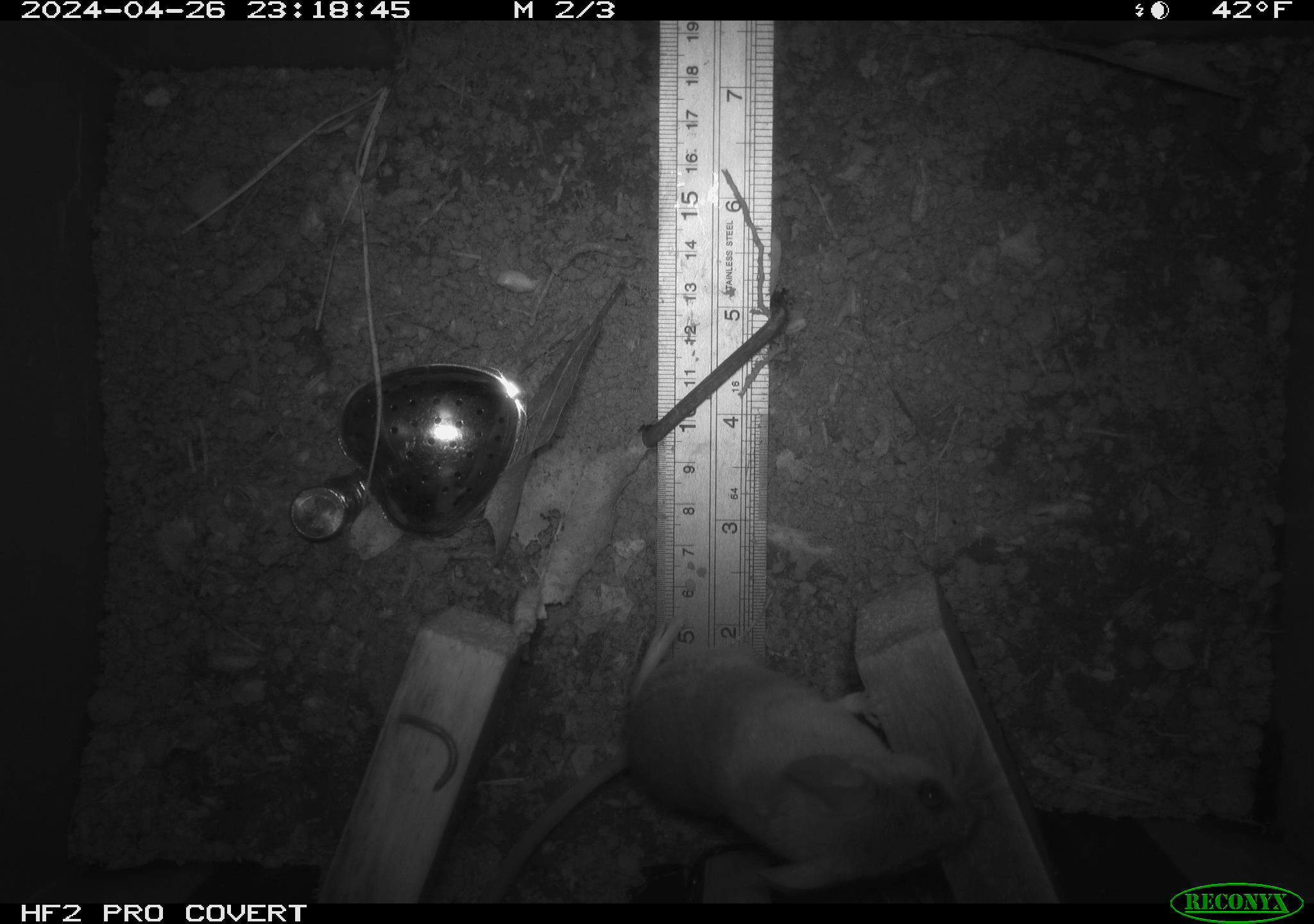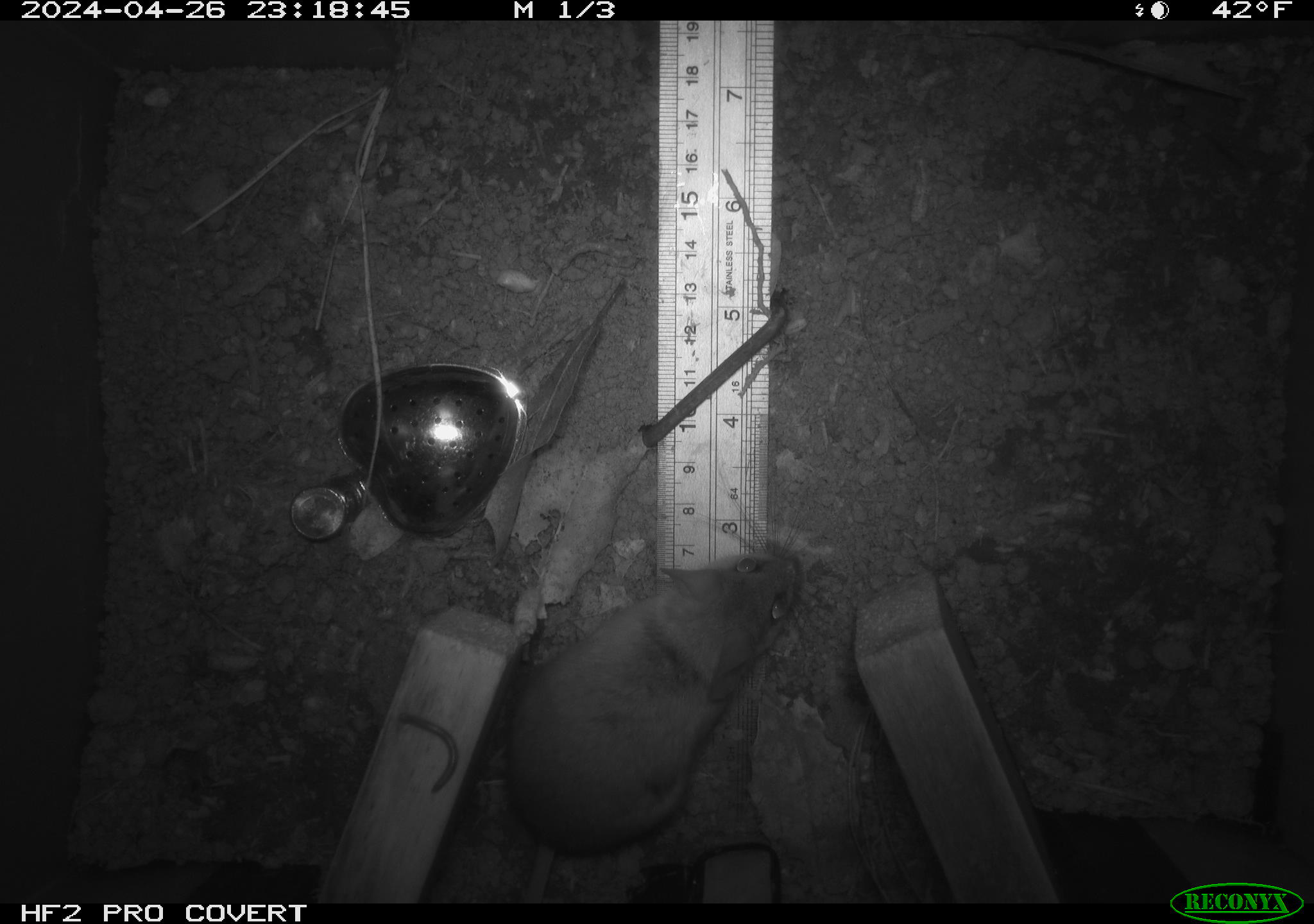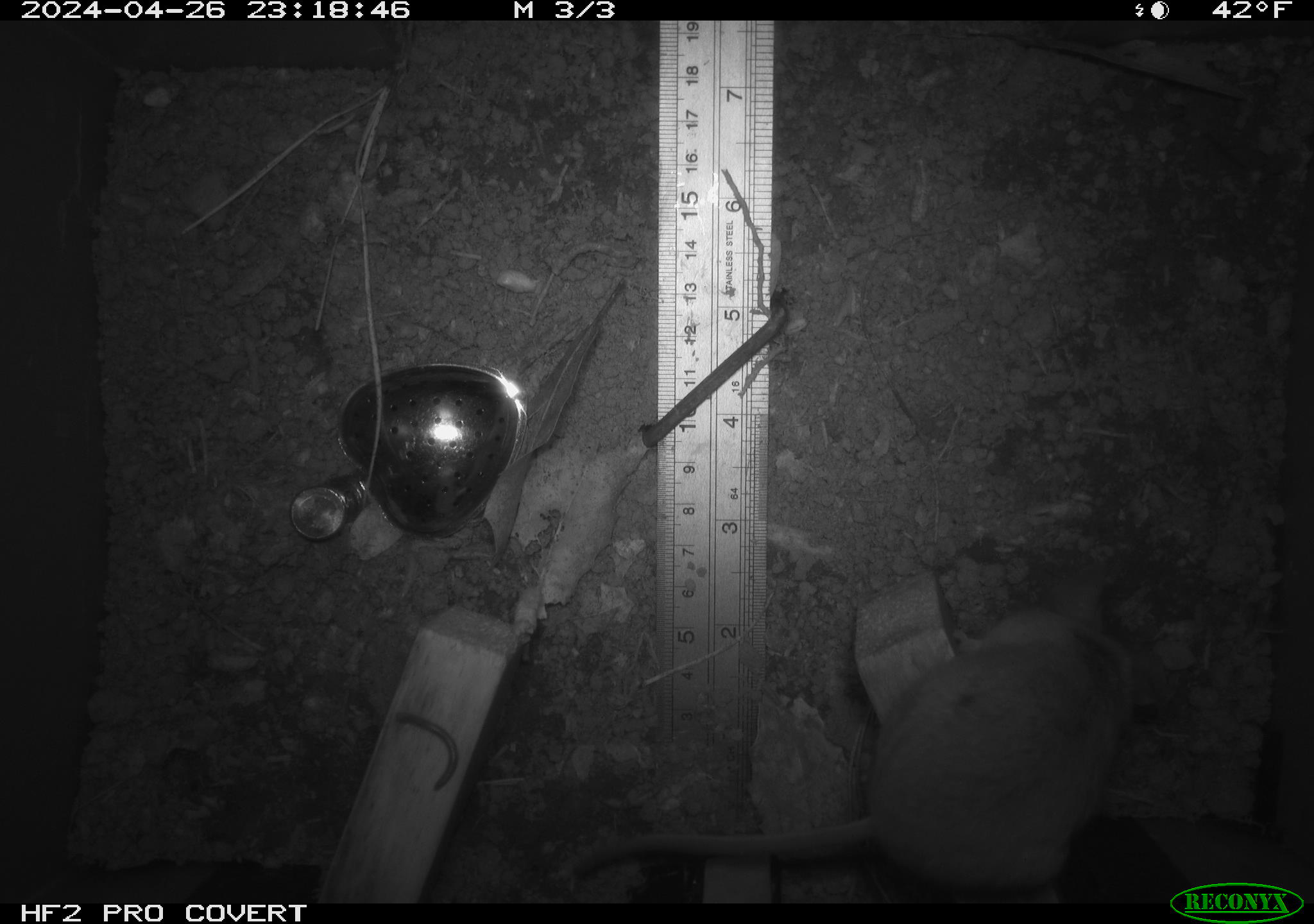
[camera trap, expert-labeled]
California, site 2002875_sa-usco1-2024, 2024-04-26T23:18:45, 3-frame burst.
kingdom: Animalia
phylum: Chordata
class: Mammalia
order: Rodentia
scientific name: Rodentia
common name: mouse species